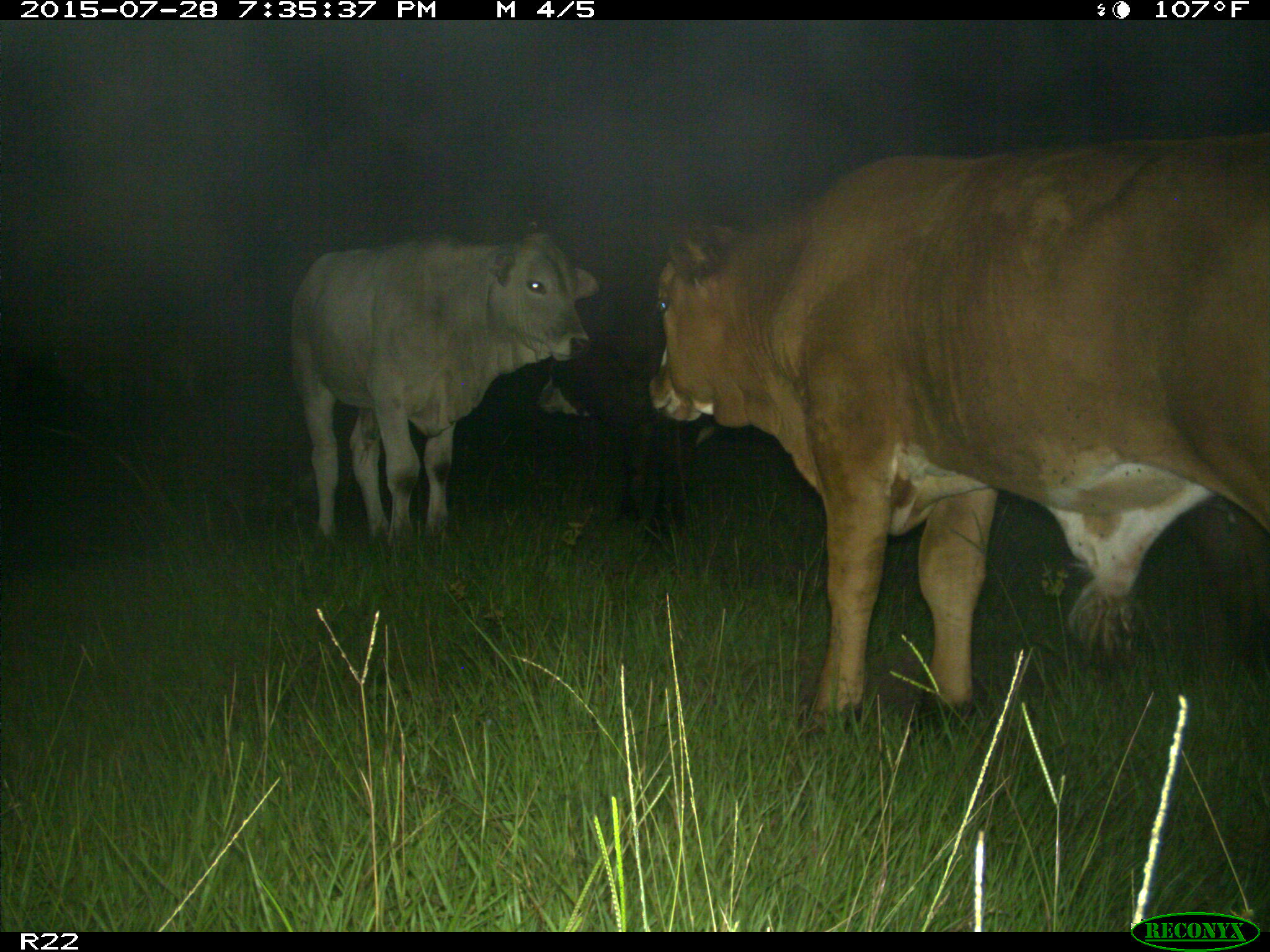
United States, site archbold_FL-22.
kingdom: Animalia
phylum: Chordata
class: Mammalia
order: Artiodactyla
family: Bovidae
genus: Bos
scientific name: Bos taurus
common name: domestic cow